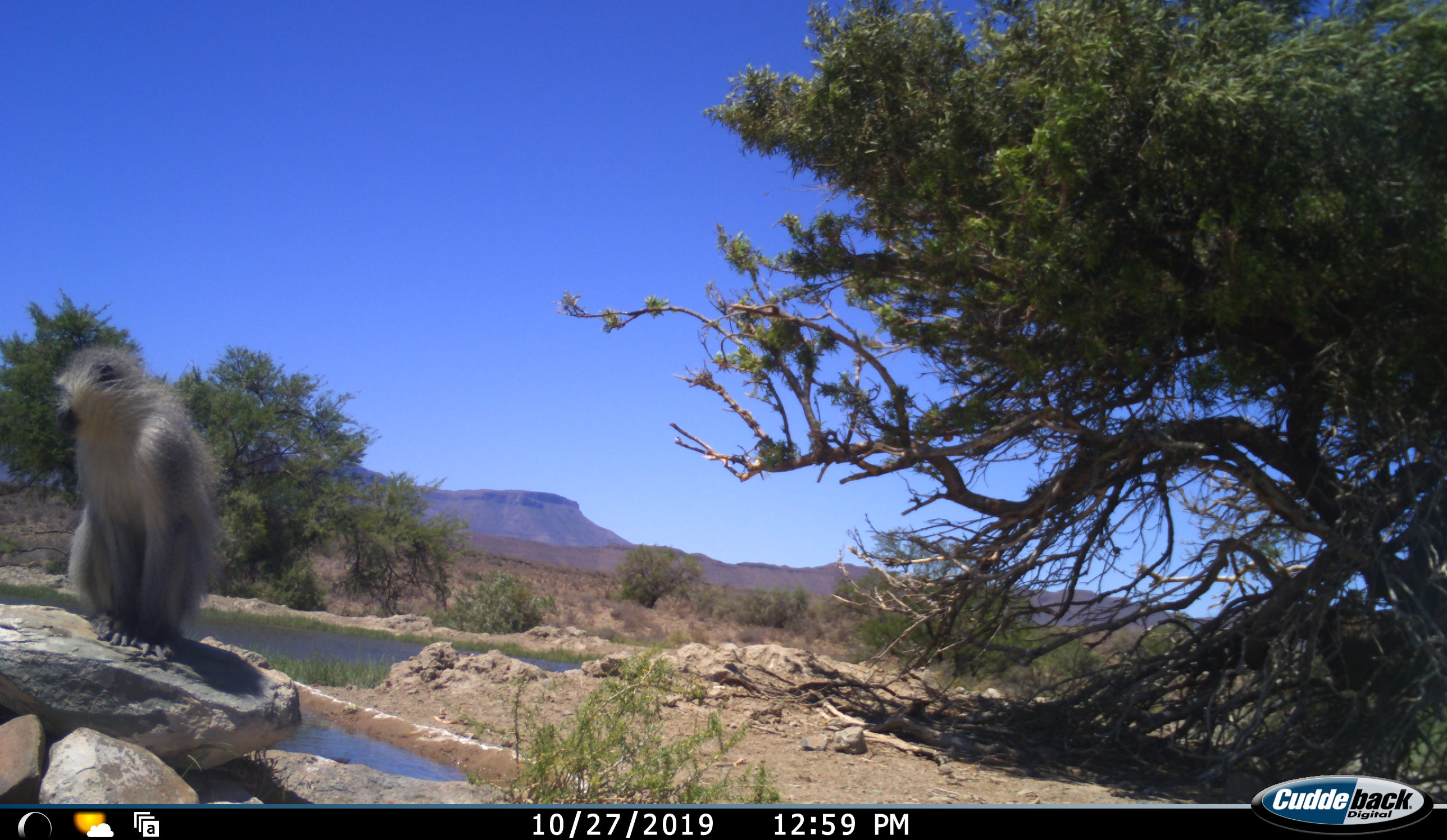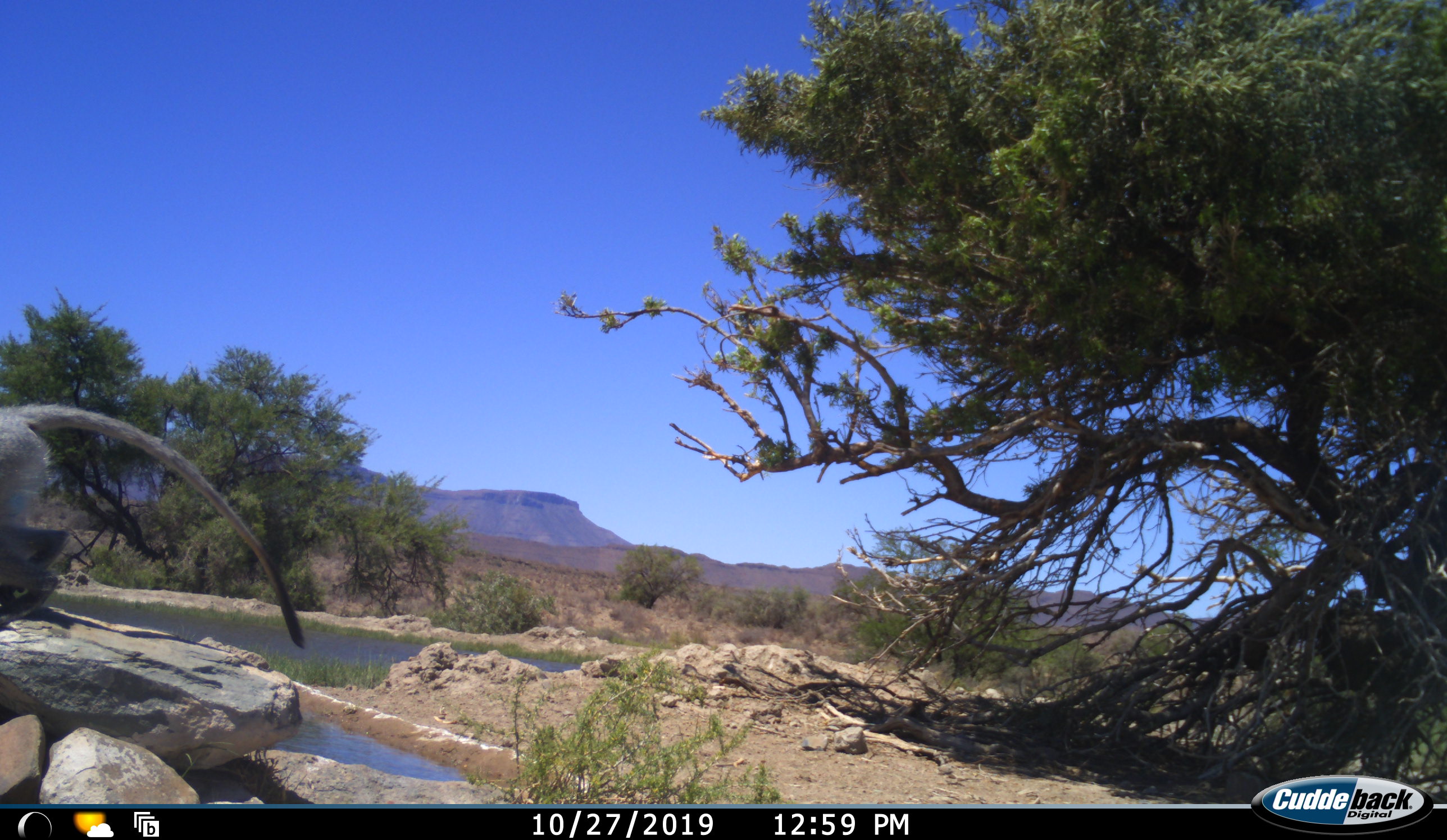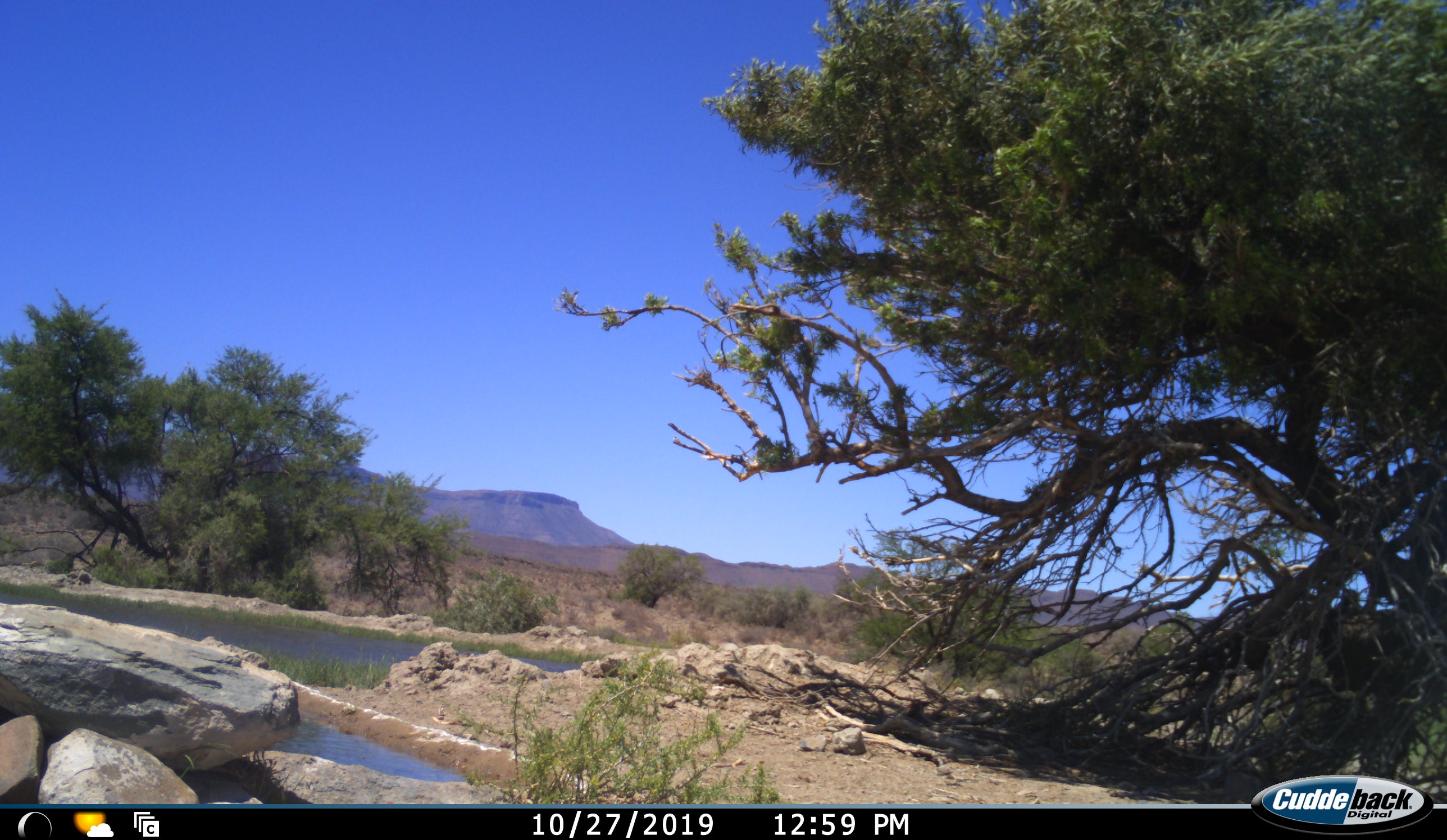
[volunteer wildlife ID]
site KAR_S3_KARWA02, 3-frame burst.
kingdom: Animalia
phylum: Chordata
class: Mammalia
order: Primates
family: Cercopithecidae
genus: Chlorocebus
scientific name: Chlorocebus pygerythrus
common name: vervet monkey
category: monkeyvervet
Monkeyvervet (vervet monkey) (Chlorocebus pygerythrus), count 1. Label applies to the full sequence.